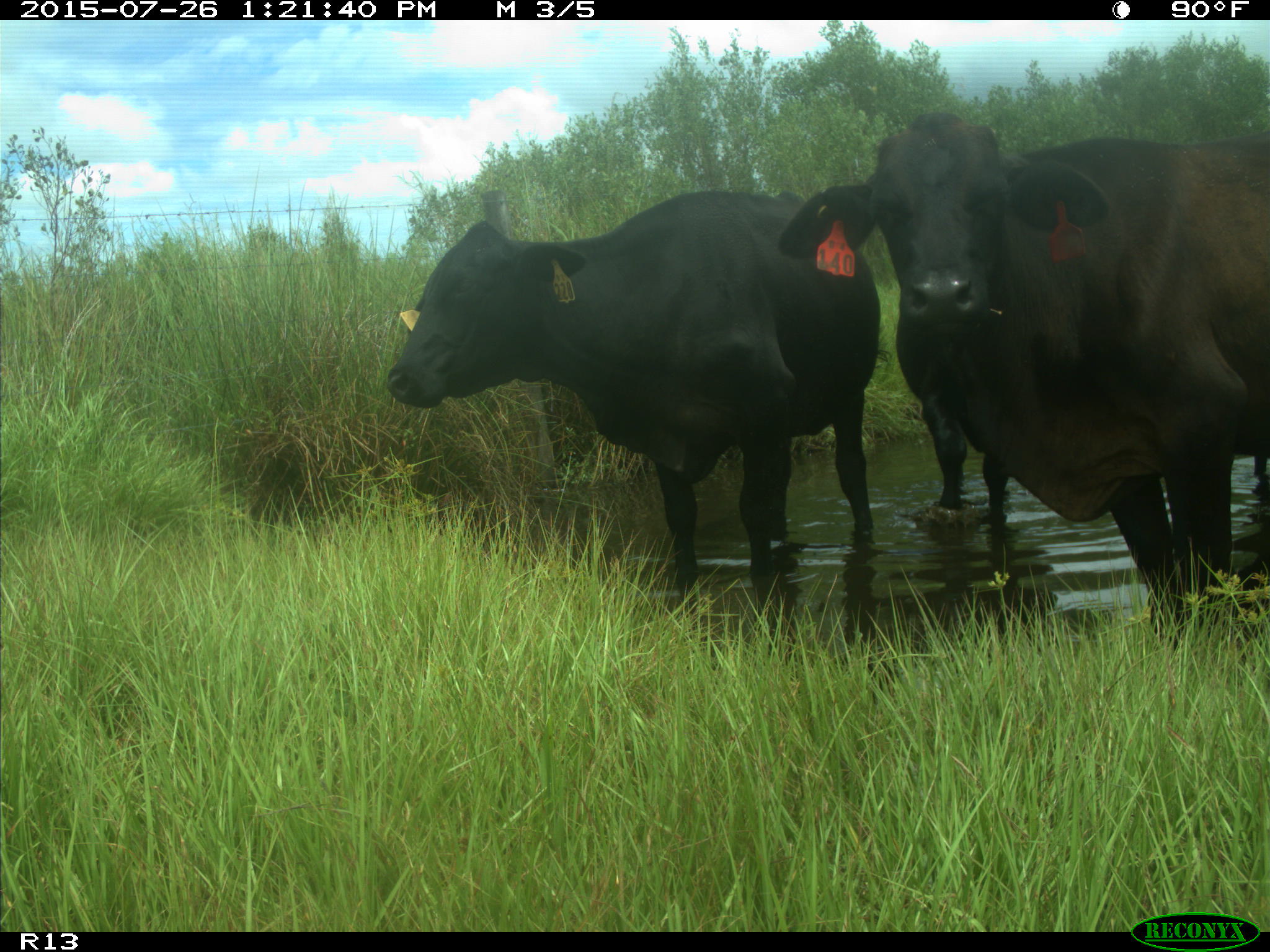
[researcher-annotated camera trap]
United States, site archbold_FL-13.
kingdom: Animalia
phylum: Chordata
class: Mammalia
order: Artiodactyla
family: Bovidae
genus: Bos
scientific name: Bos taurus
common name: domestic cow